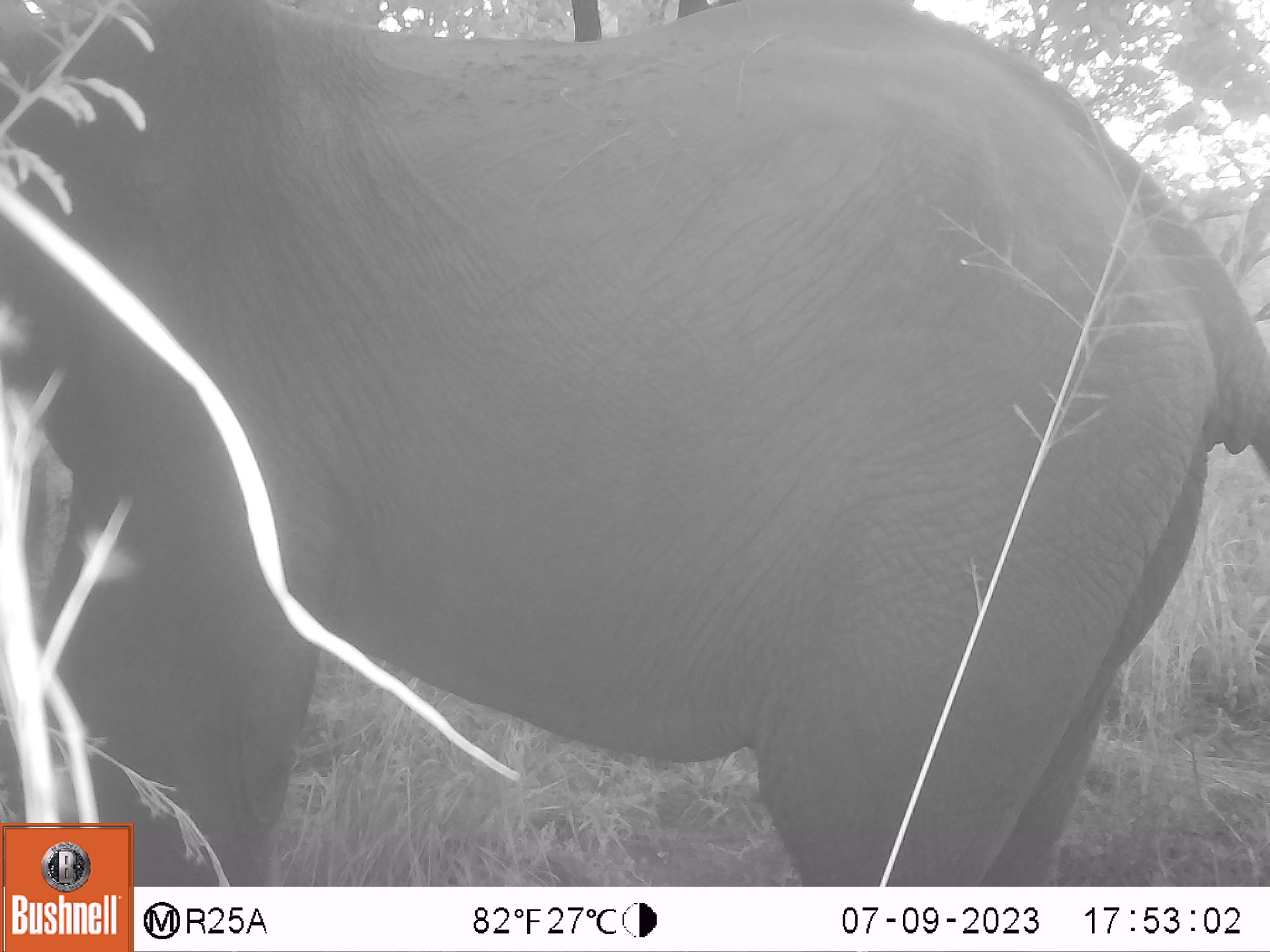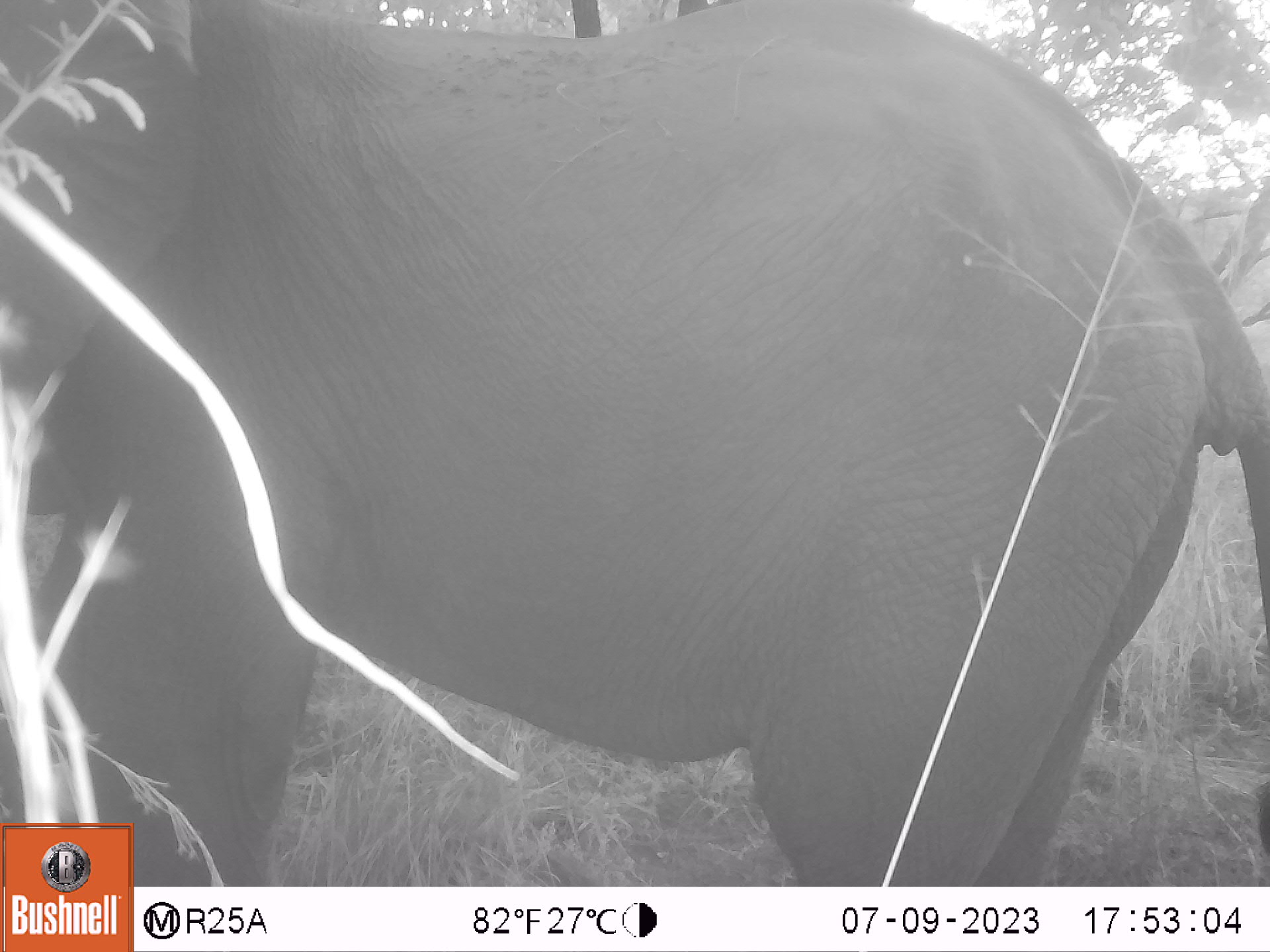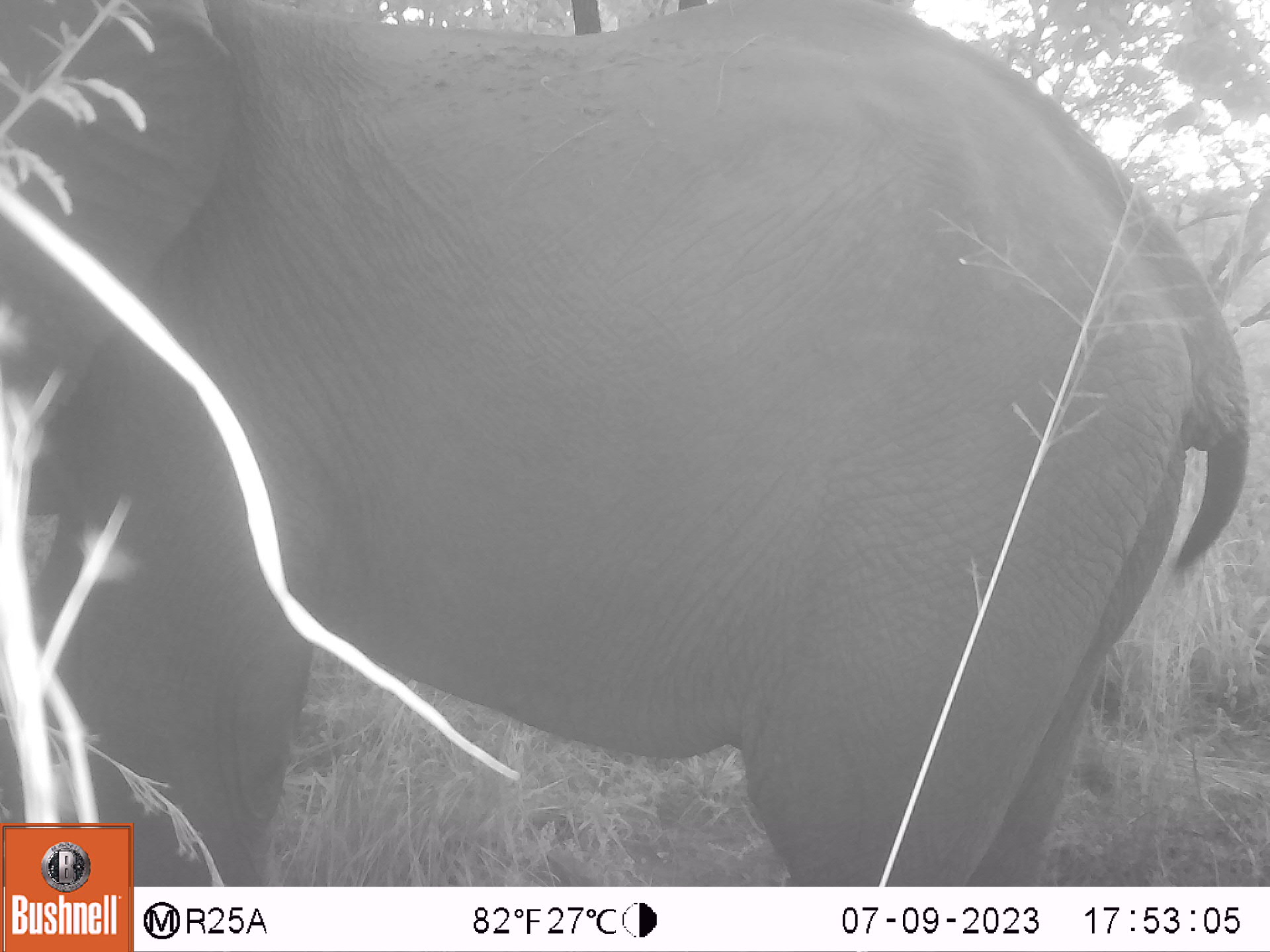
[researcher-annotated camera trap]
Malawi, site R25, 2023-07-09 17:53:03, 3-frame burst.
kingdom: Animalia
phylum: Chordata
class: Mammalia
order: Proboscidea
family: Elephantidae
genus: Loxodonta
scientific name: Loxodonta africana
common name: african savanna elephant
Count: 1.